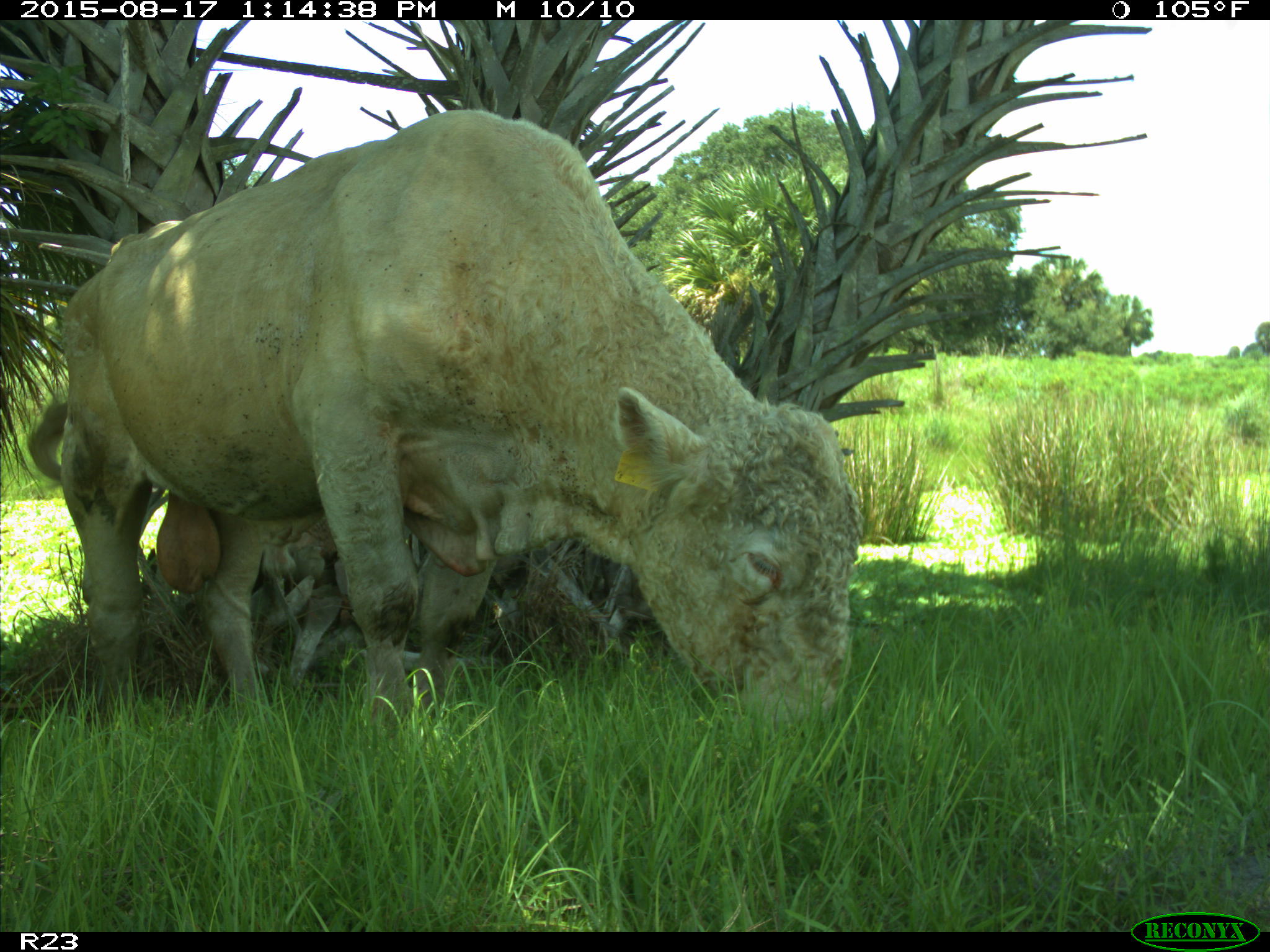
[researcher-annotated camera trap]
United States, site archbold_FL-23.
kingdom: Animalia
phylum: Chordata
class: Mammalia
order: Artiodactyla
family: Bovidae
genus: Bos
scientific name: Bos taurus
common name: domestic cow